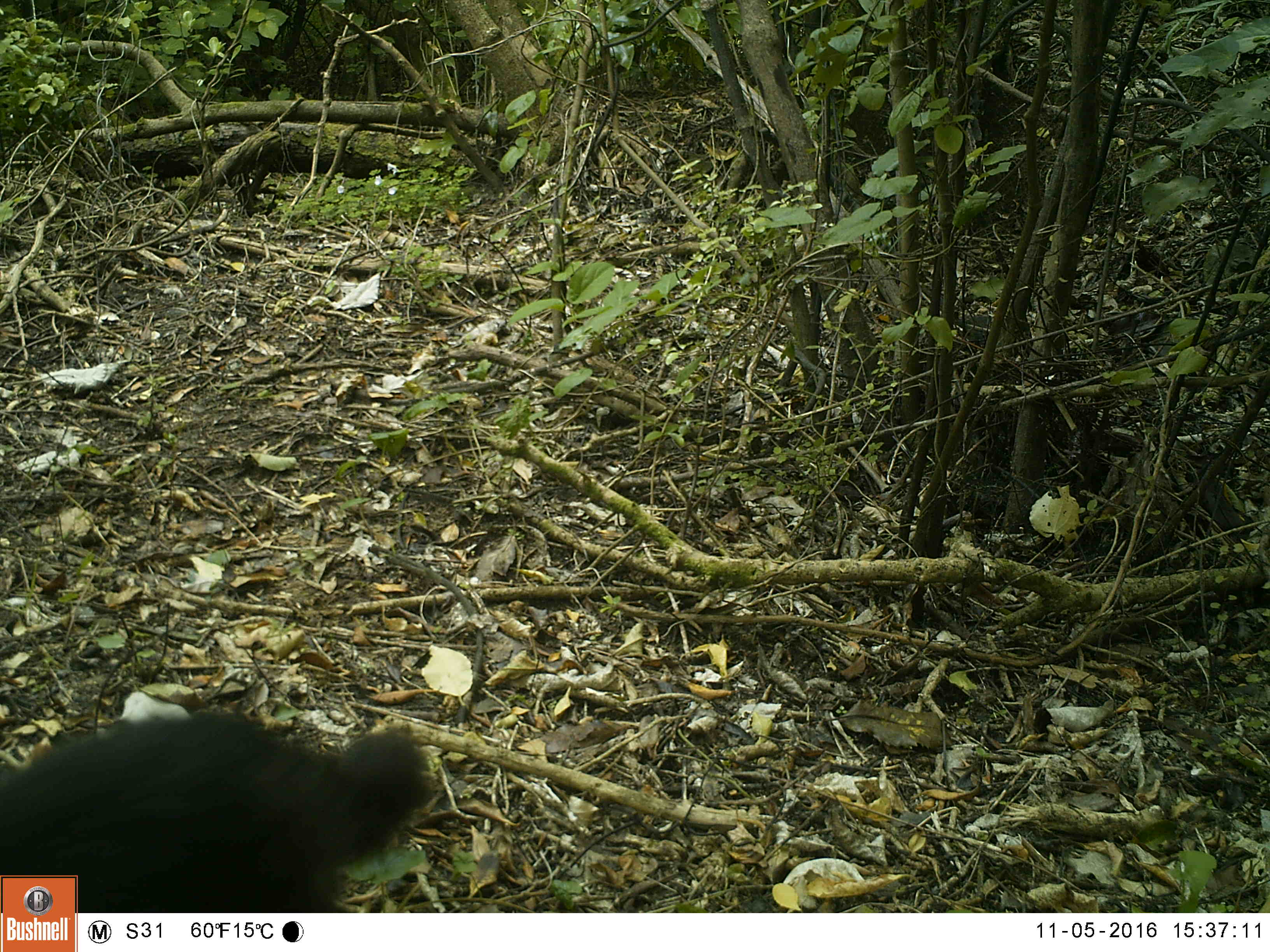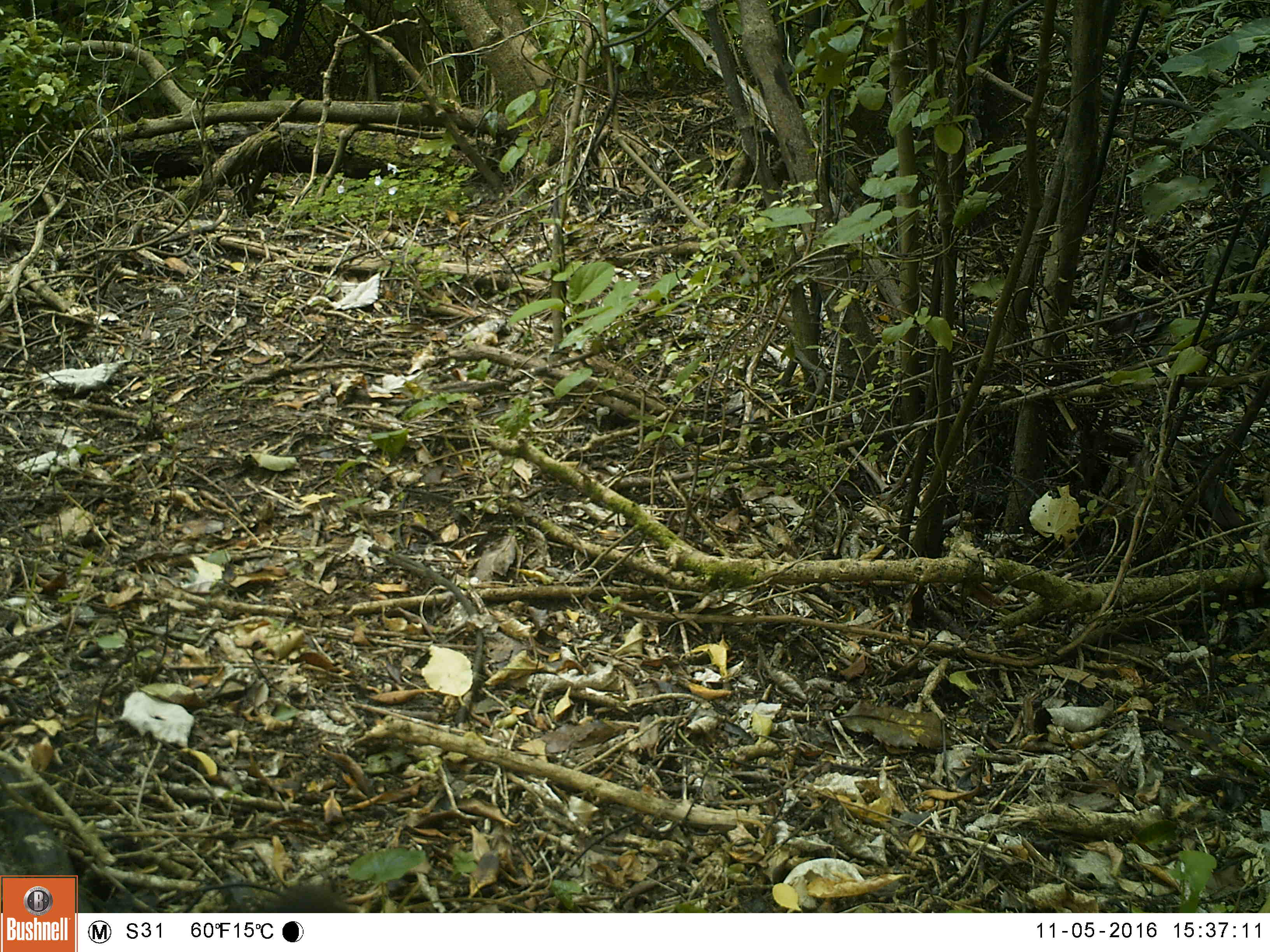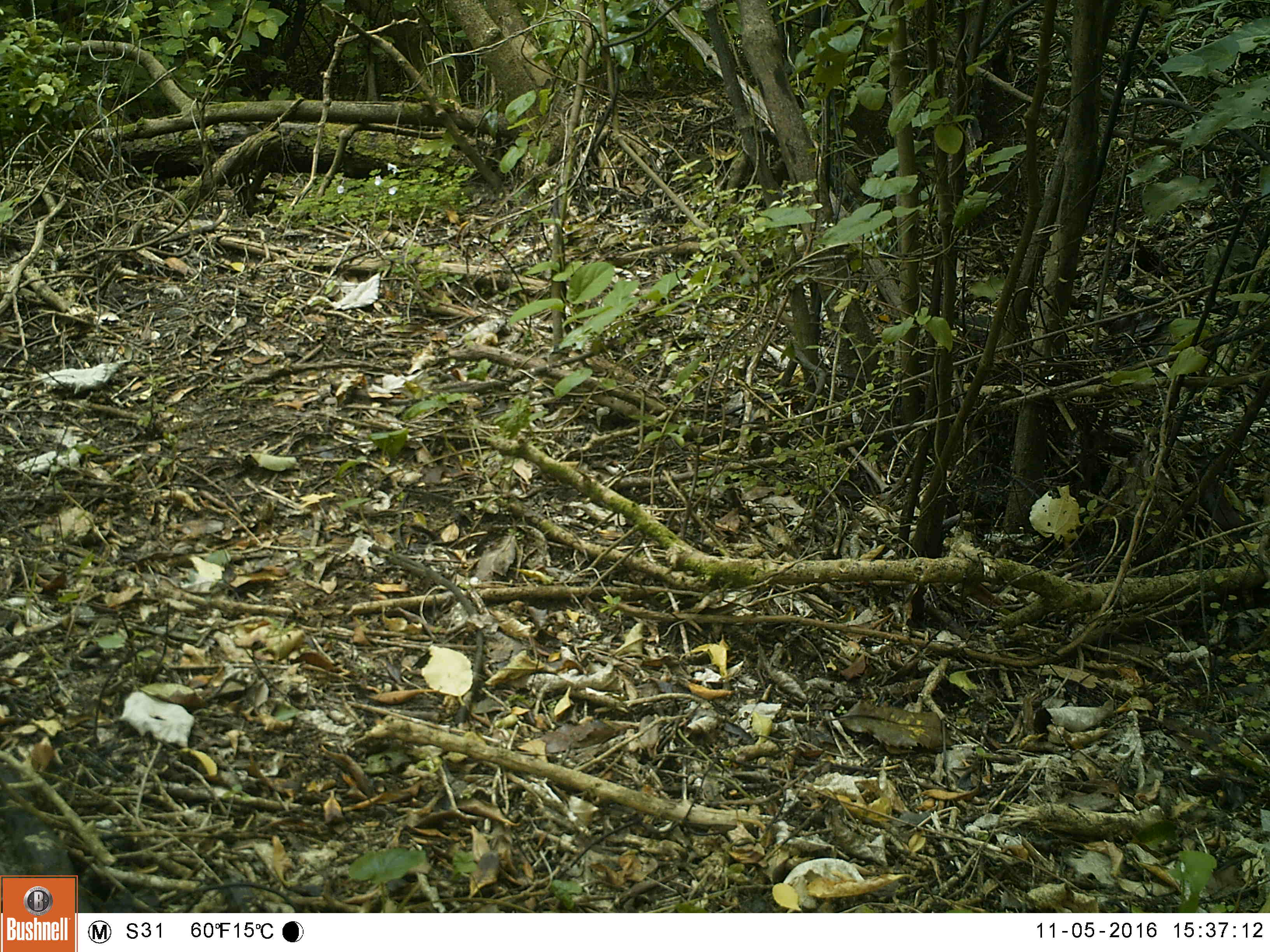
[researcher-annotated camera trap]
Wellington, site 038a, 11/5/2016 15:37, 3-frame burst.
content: unidentified animal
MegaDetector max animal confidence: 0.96